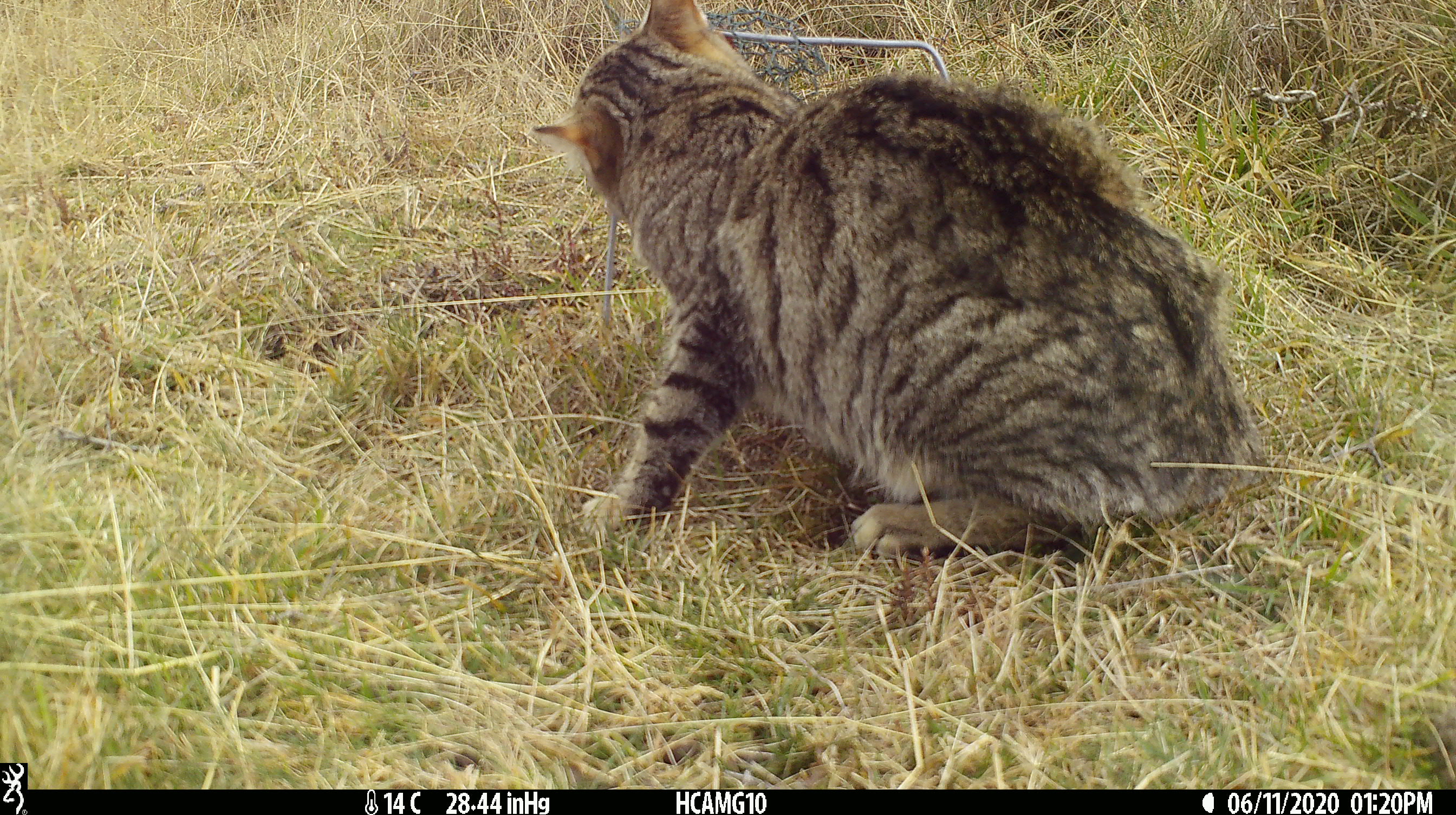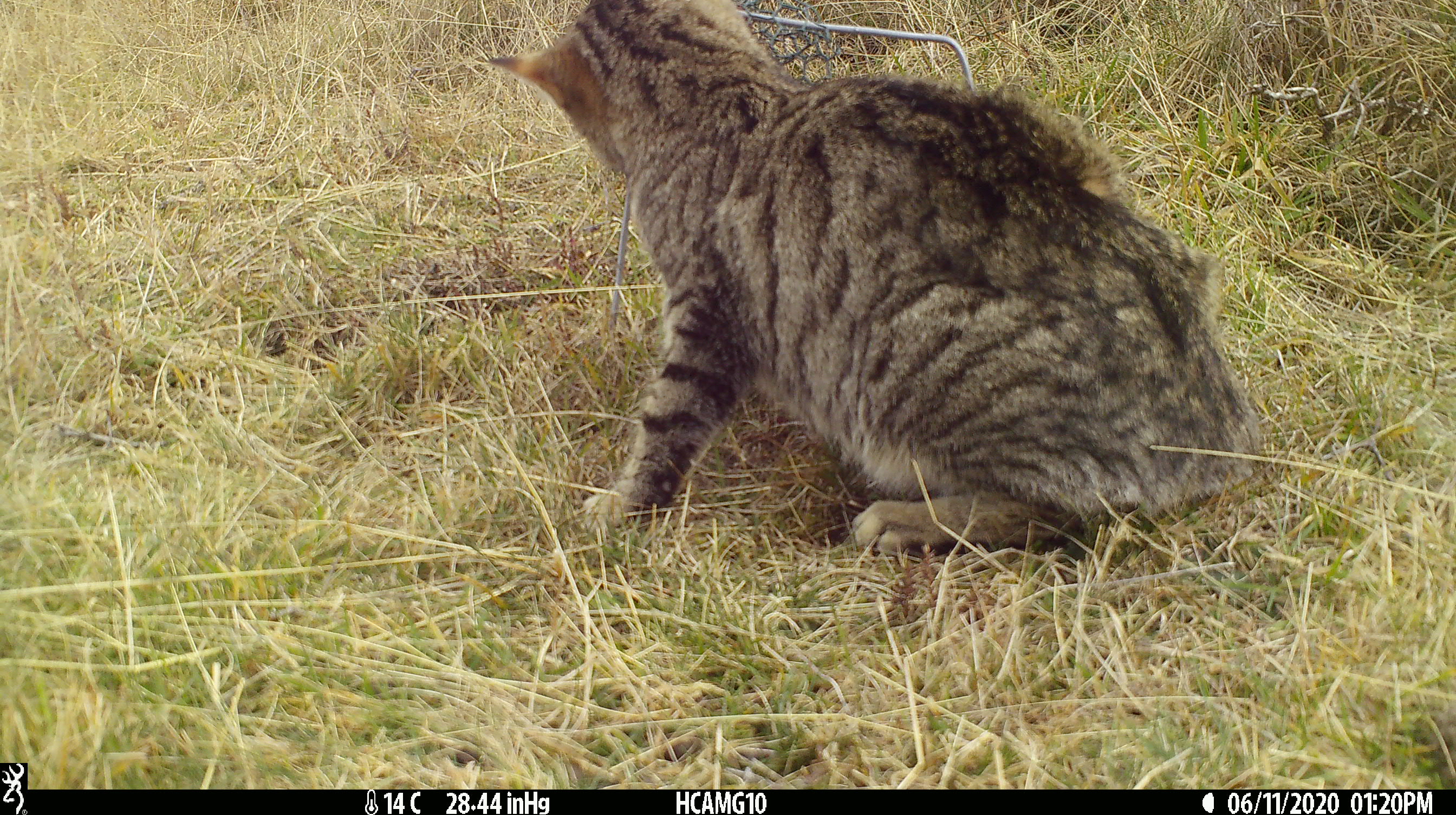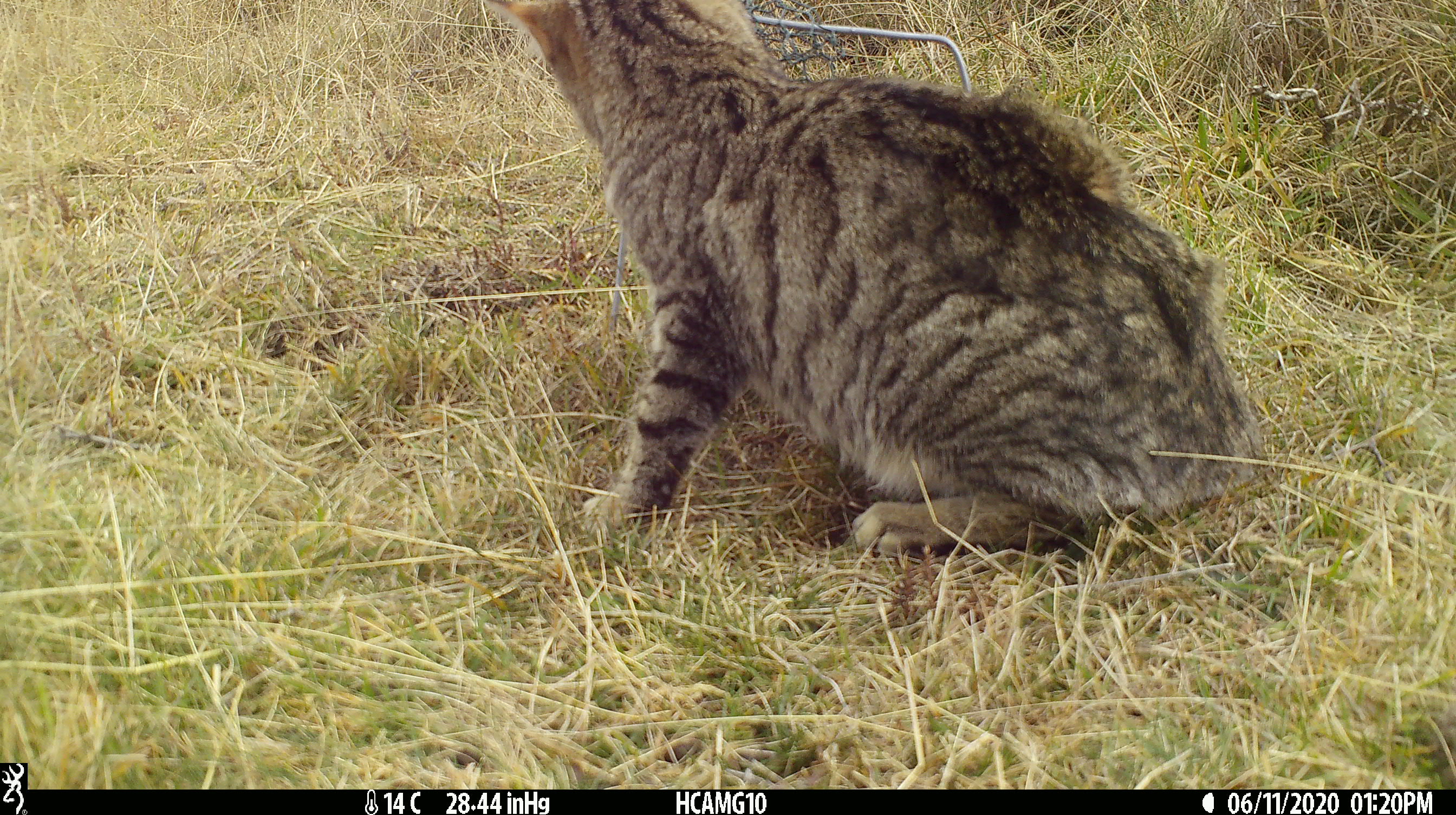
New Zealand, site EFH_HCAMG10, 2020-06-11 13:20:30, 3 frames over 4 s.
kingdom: Animalia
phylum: Chordata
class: Mammalia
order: Carnivora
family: Felidae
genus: Felis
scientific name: Felis catus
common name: domestic cat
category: cat